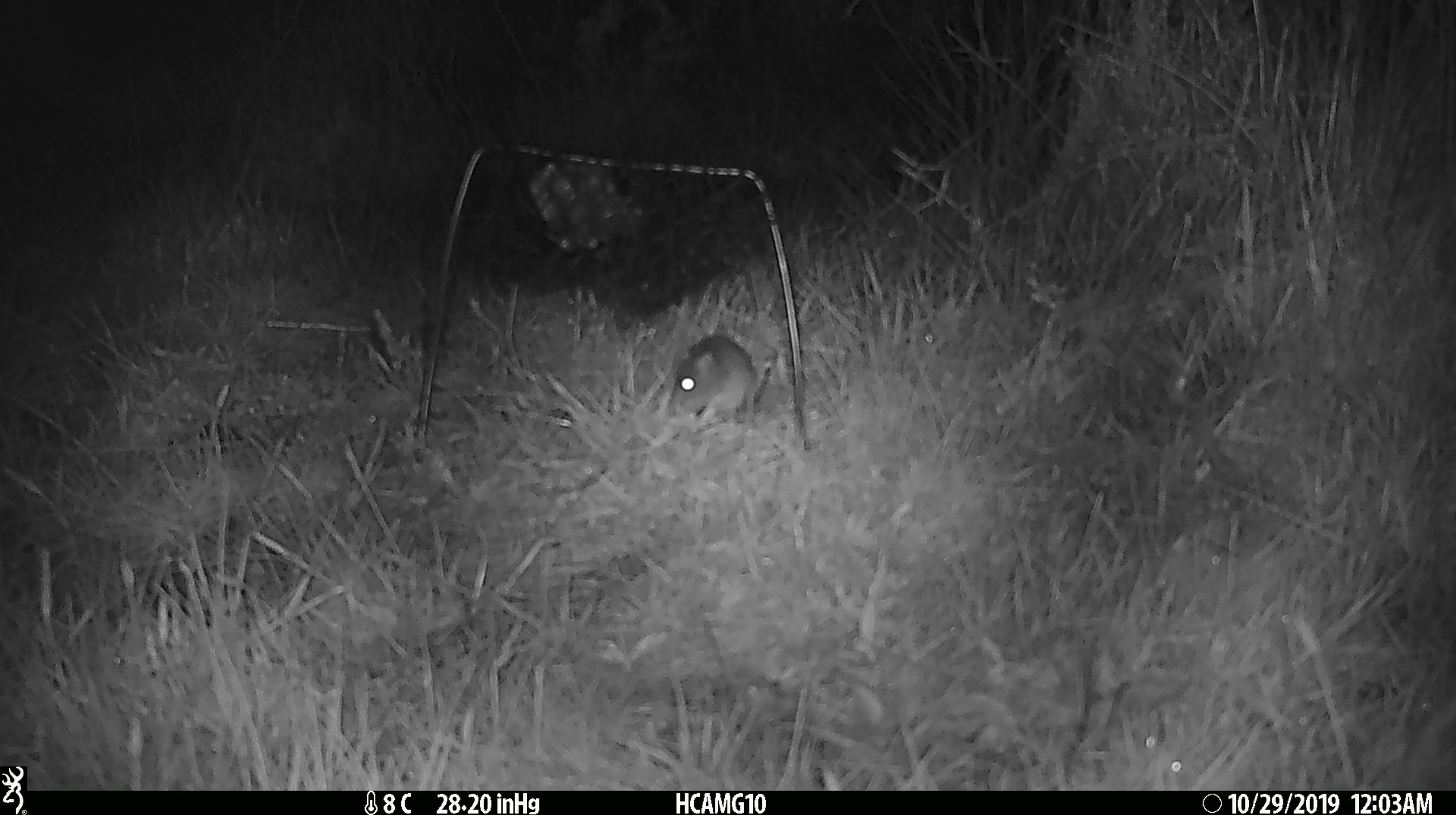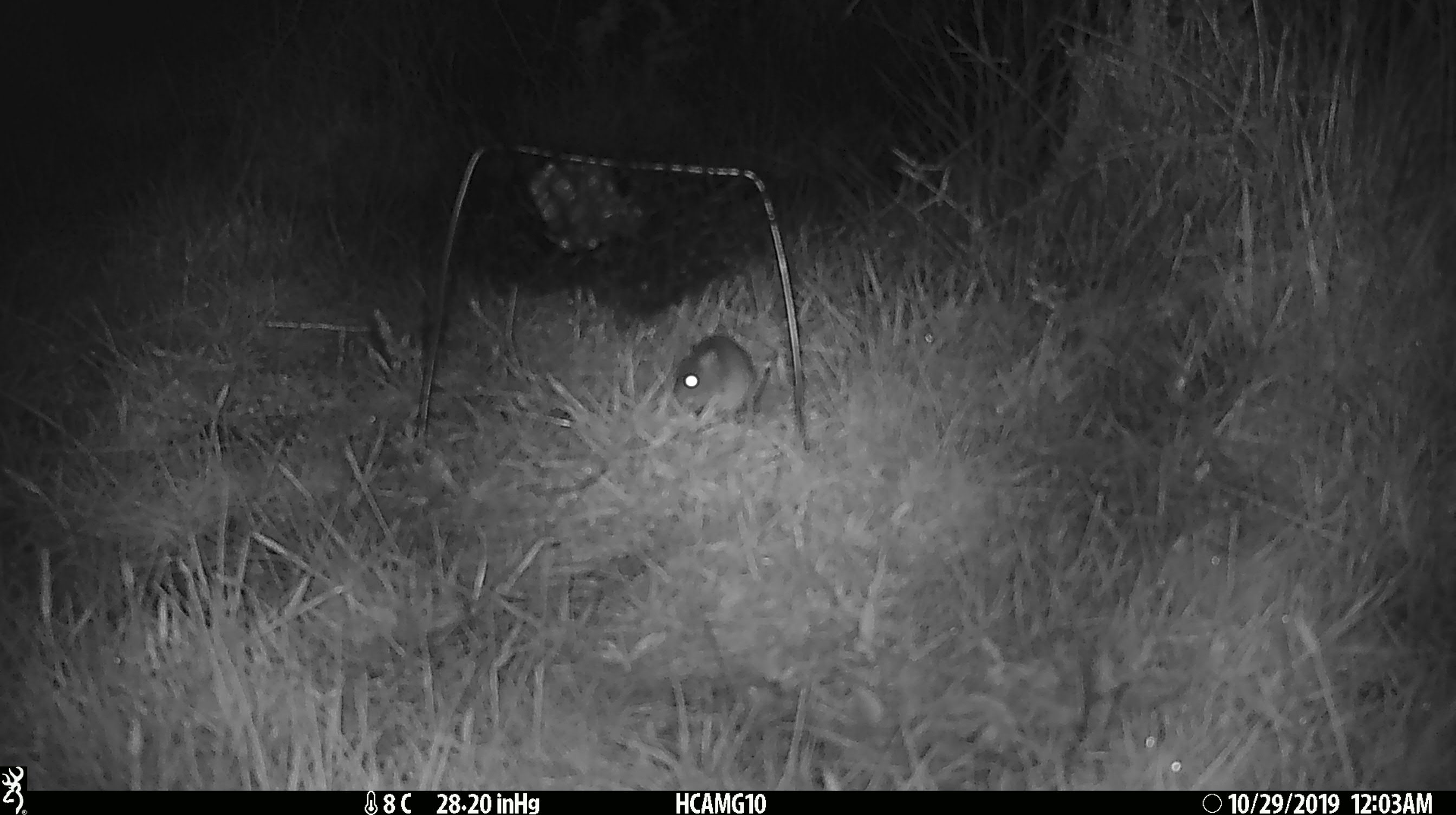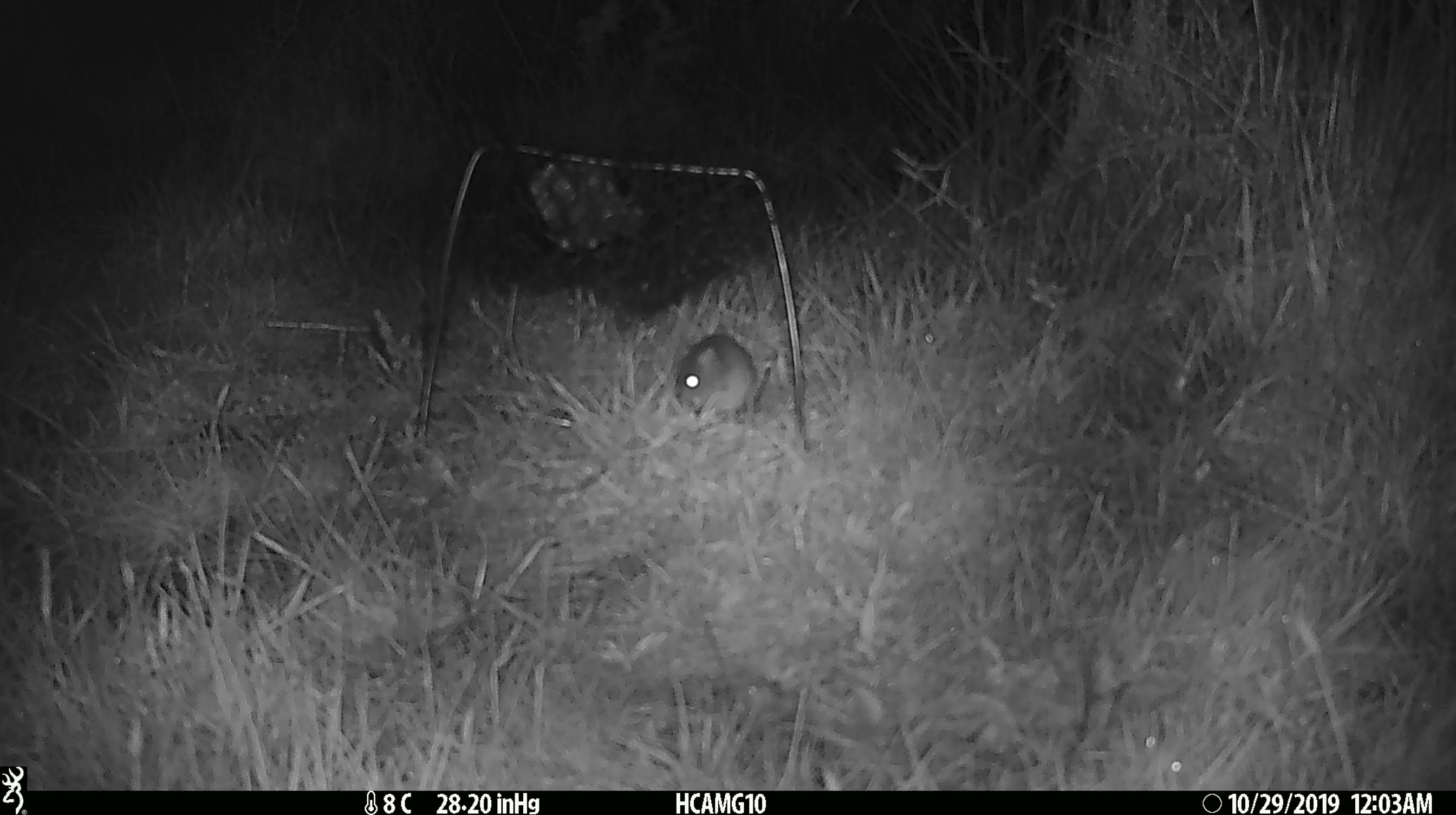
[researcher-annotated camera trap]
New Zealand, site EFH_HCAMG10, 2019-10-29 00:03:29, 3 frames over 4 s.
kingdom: Animalia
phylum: Chordata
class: Mammalia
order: Rodentia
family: Muridae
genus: Mus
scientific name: Mus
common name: mouse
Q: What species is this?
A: Mouse (Mus).